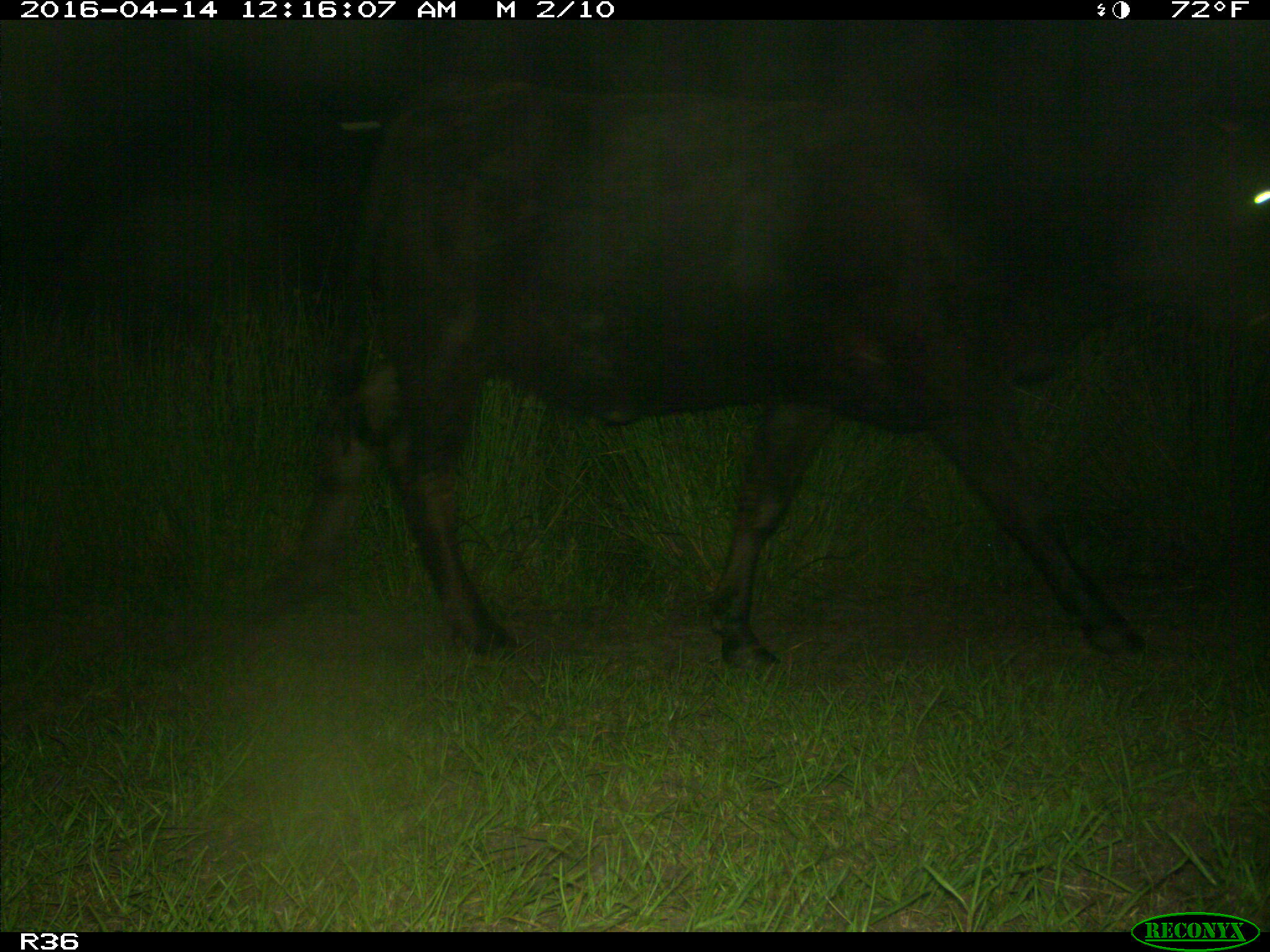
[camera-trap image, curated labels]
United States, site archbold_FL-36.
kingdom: Animalia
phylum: Chordata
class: Mammalia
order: Artiodactyla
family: Bovidae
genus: Bos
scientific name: Bos taurus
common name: domestic cow